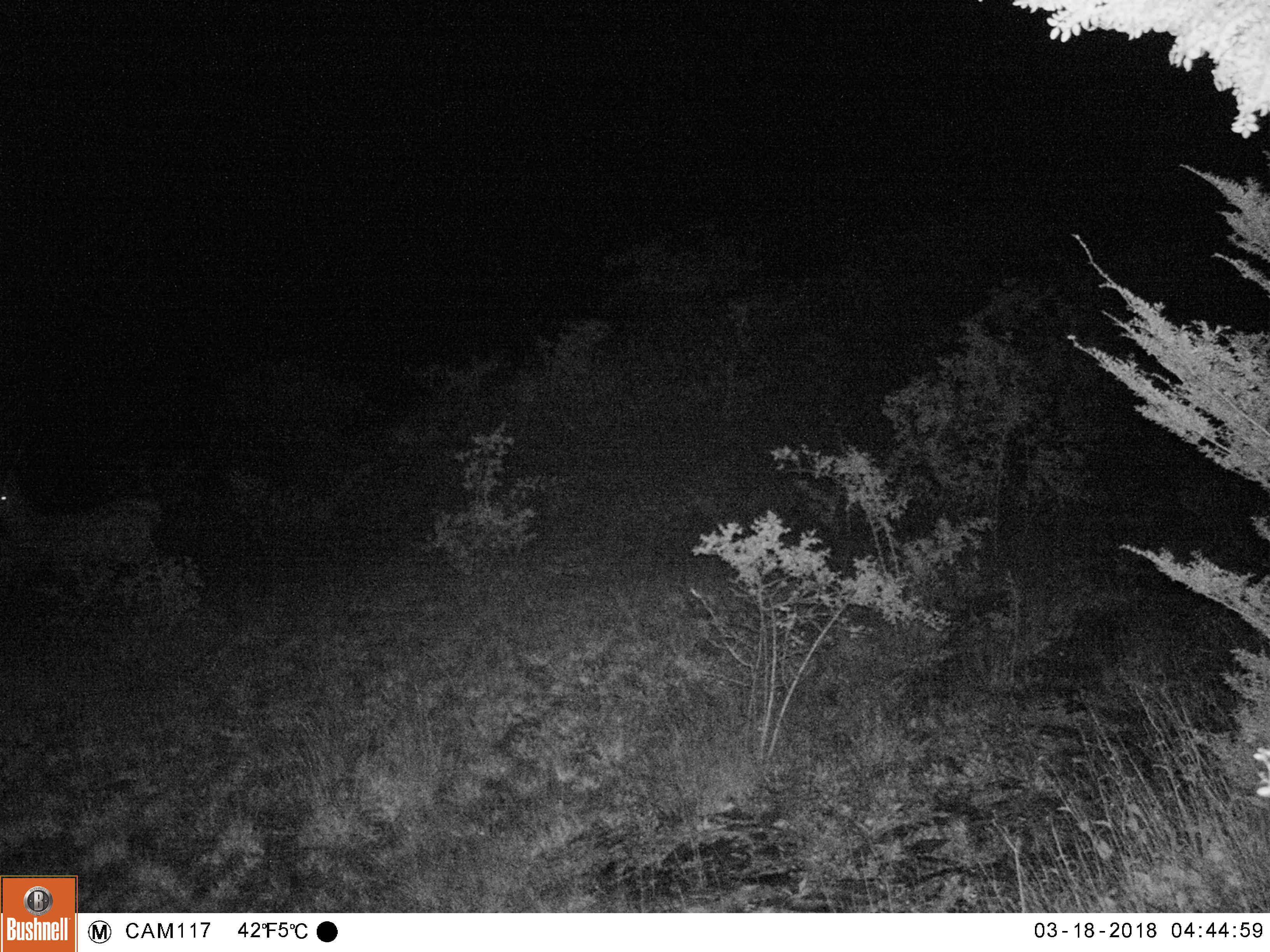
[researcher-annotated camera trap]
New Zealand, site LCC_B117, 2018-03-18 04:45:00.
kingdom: Animalia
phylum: Chordata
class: Mammalia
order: Artiodactyla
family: Cervidae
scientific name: Cervidae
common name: deer